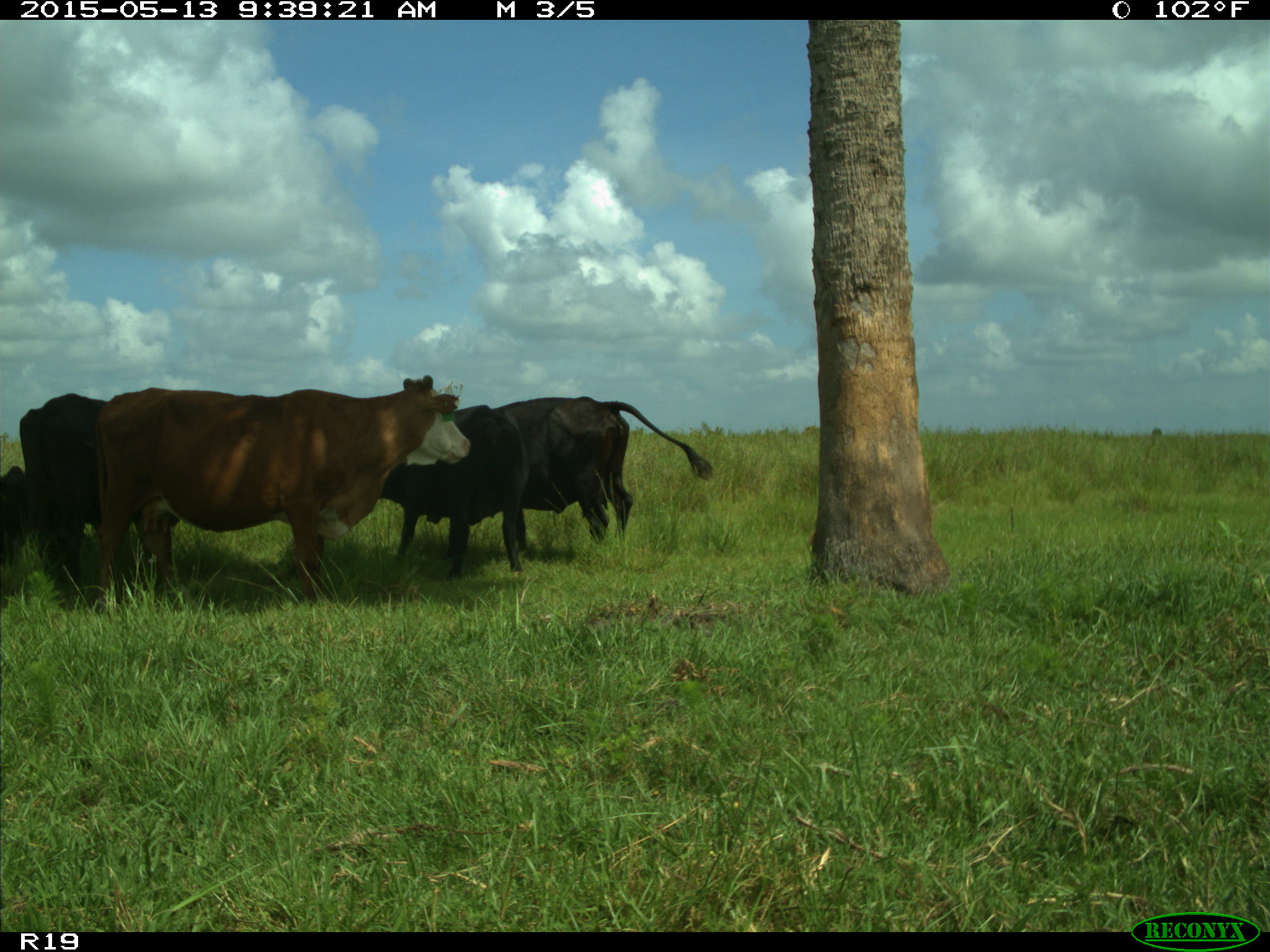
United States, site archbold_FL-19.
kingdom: Animalia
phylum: Chordata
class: Mammalia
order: Artiodactyla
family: Bovidae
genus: Bos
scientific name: Bos taurus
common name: domestic cow